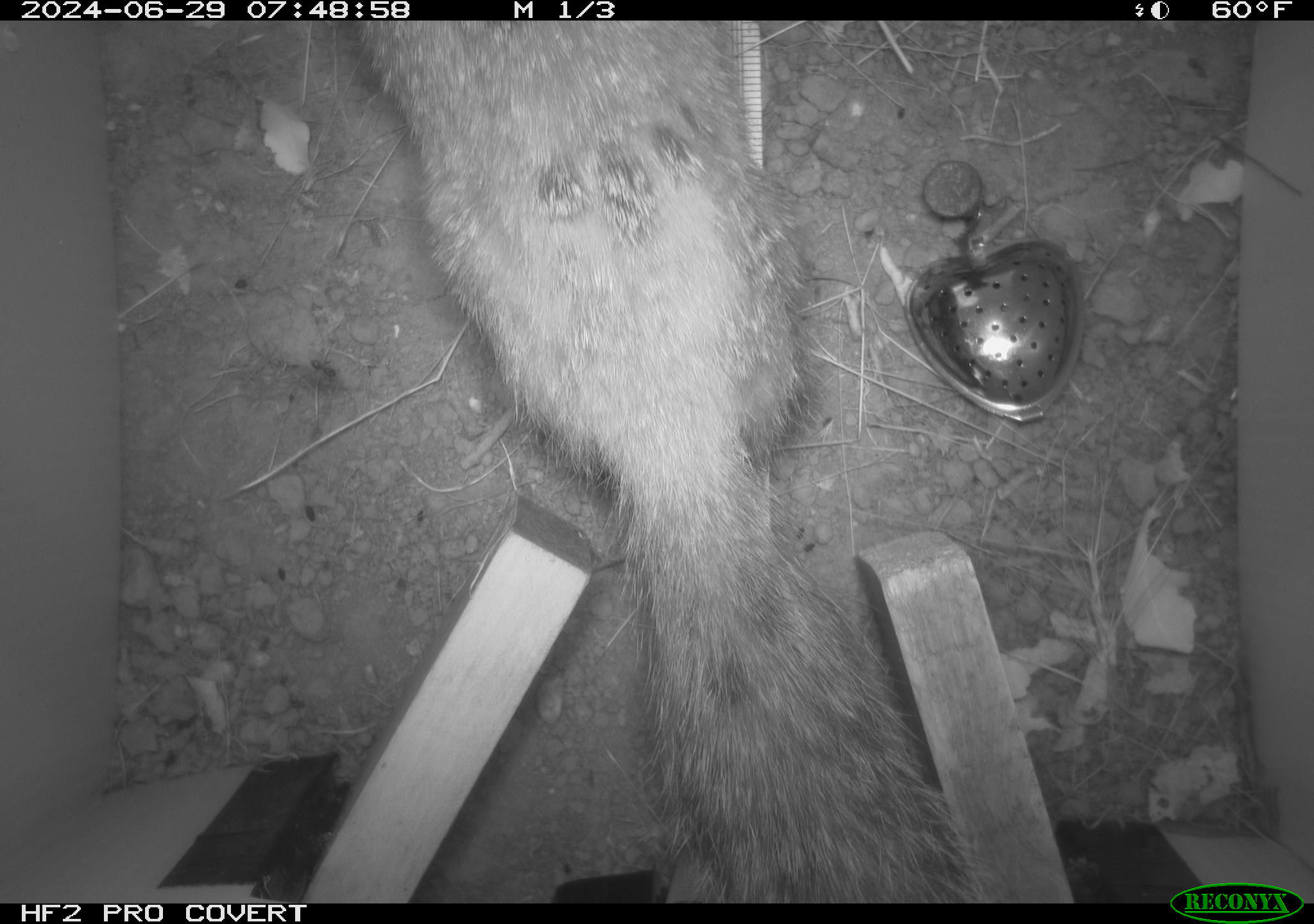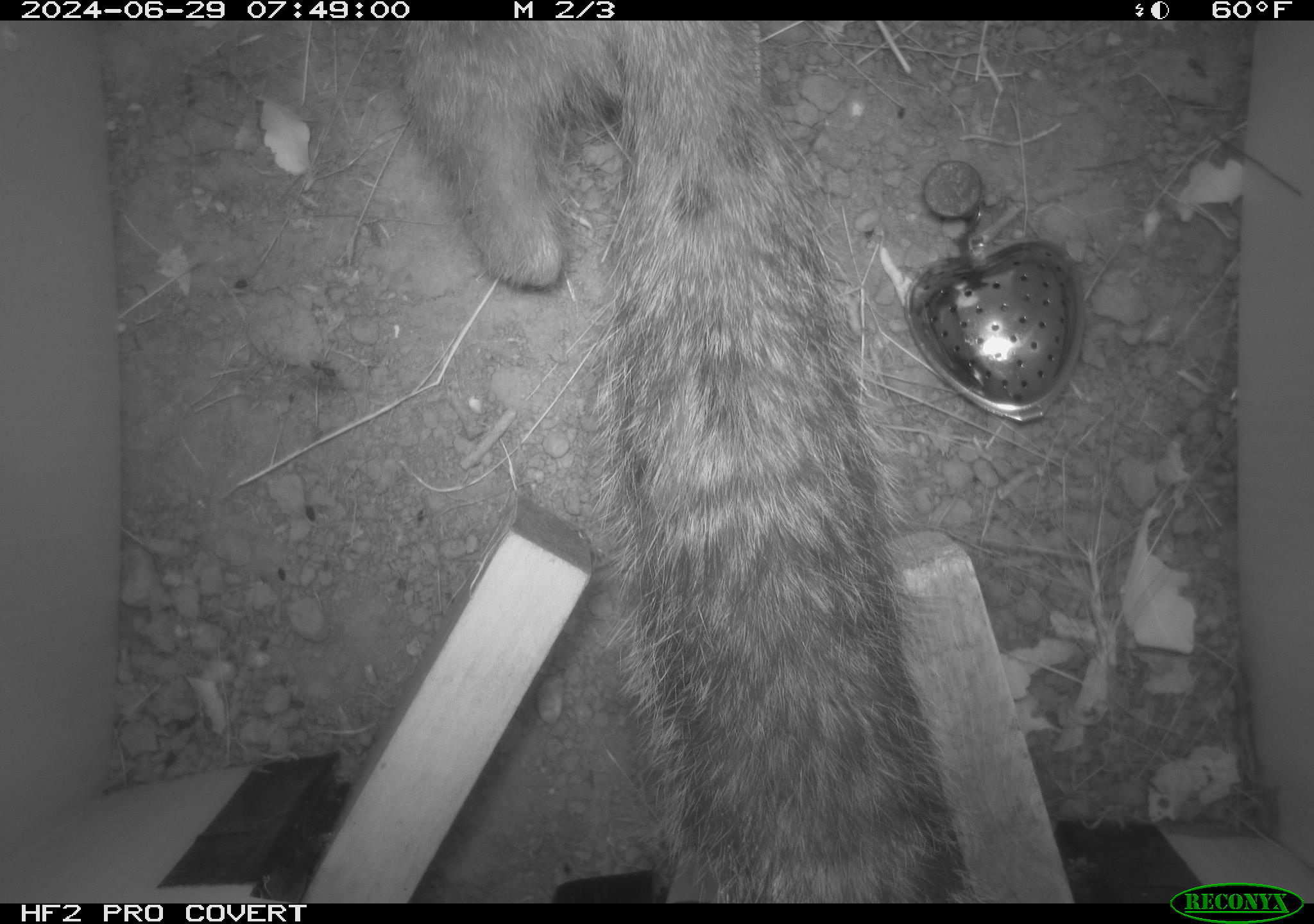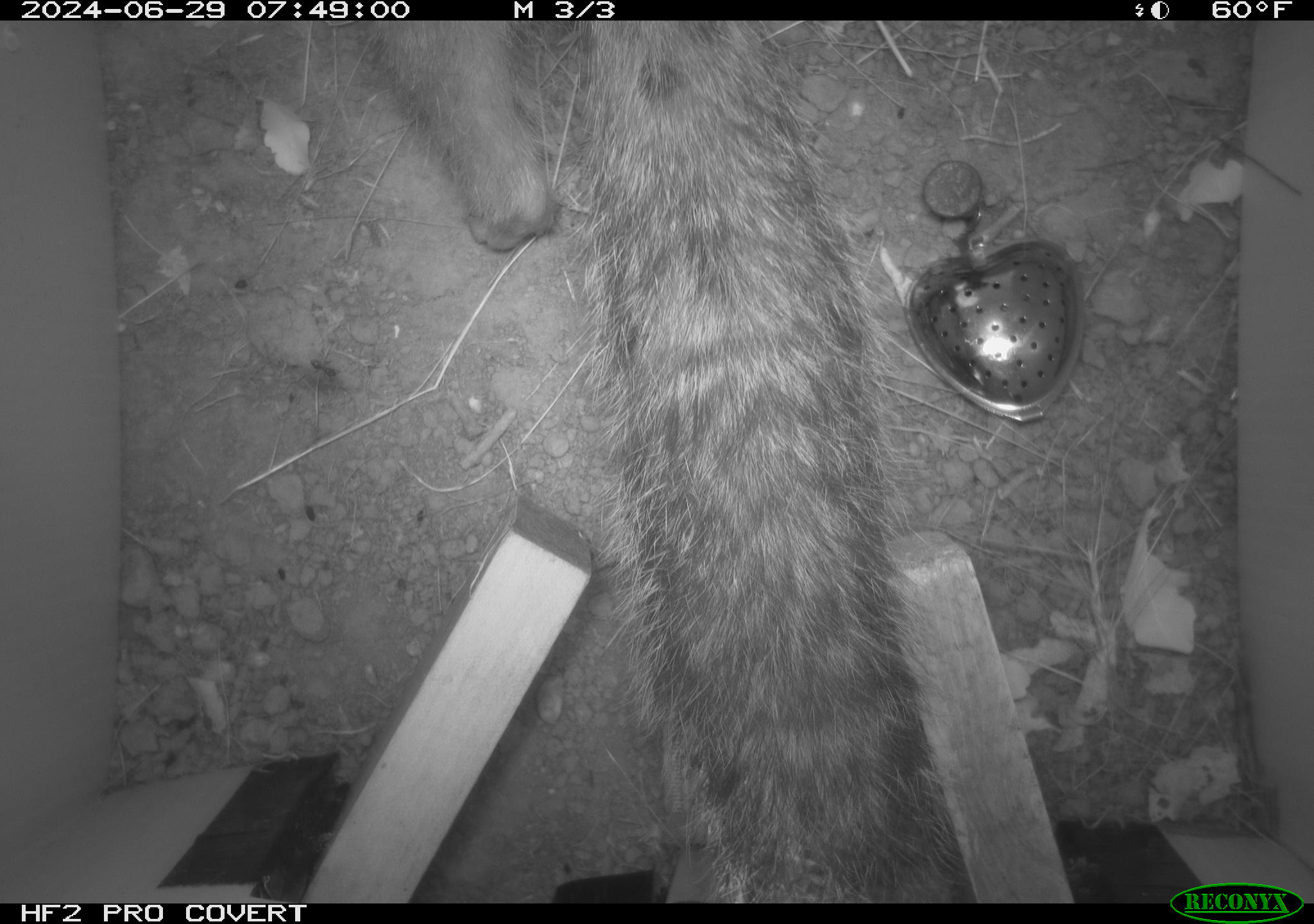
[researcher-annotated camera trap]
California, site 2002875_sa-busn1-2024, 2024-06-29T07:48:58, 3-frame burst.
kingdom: Animalia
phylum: Chordata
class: Mammalia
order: Rodentia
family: Sciuridae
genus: Otospermophilus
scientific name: Otospermophilus beecheyi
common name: california ground squirrel